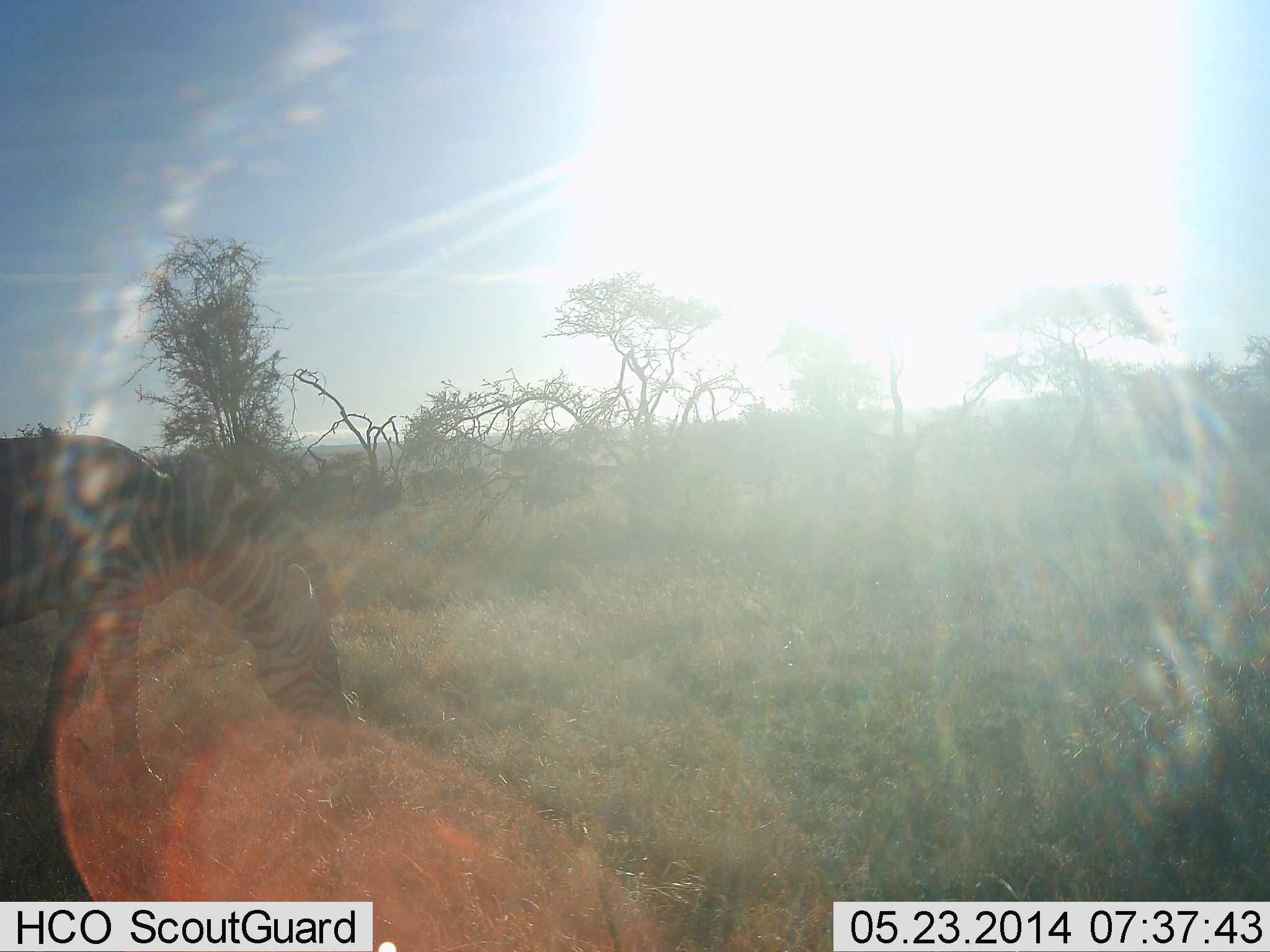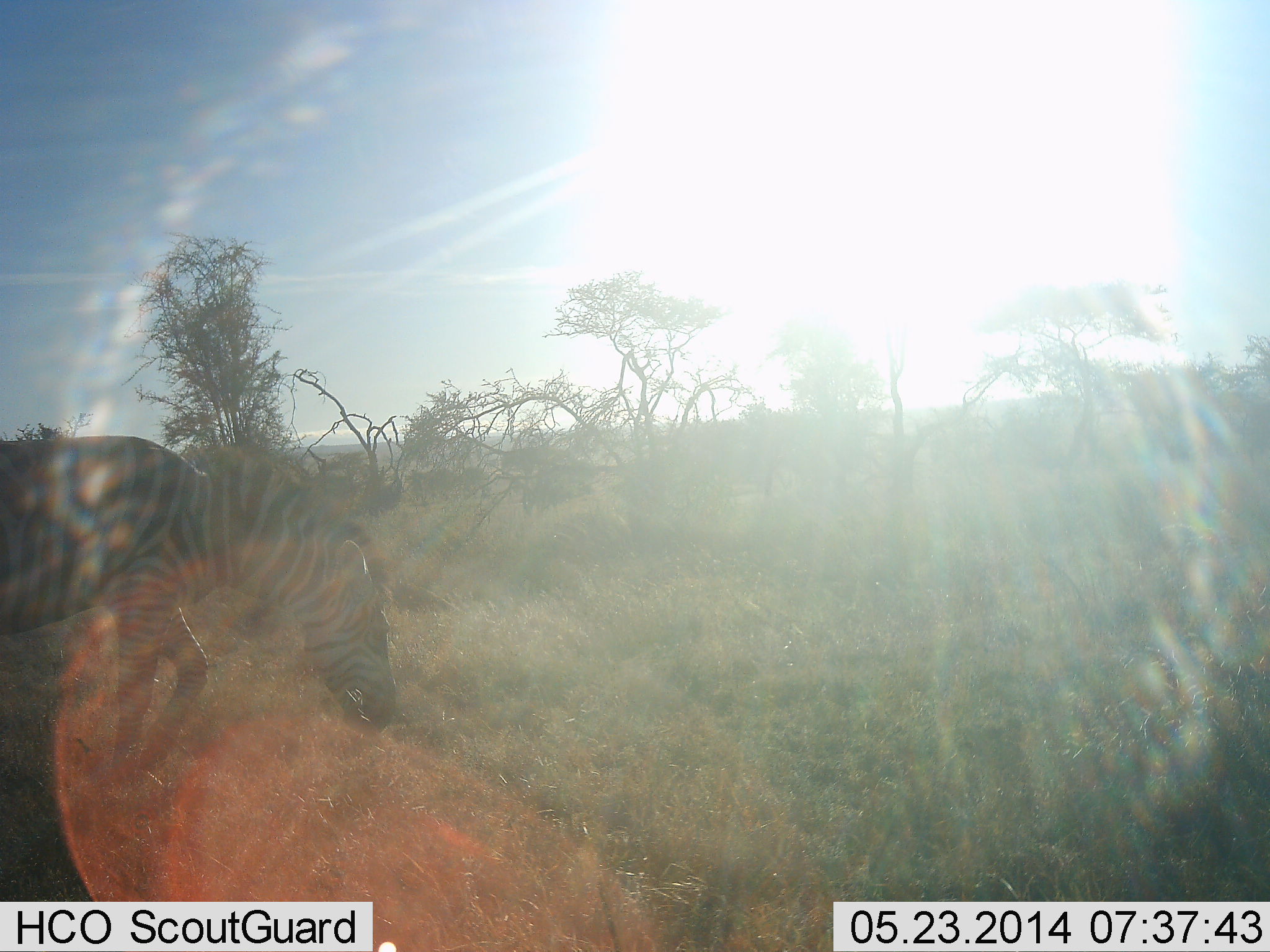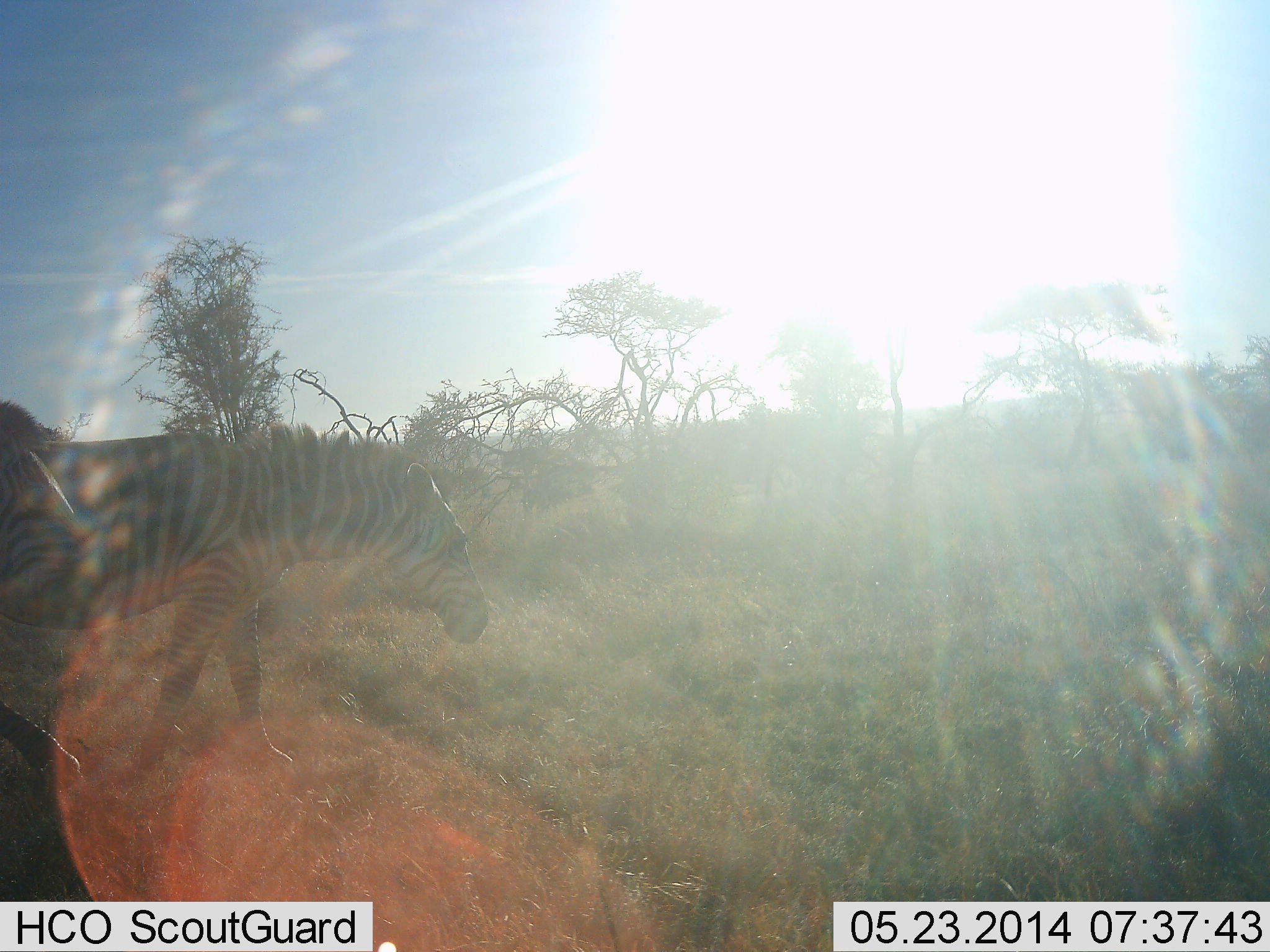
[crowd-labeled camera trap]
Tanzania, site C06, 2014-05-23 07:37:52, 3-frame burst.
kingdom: Animalia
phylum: Chordata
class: Mammalia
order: Perissodactyla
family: Equidae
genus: Equus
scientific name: Equus quagga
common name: plains zebra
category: zebra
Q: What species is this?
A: Zebra (plains zebra) (Equus quagga).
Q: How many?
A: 2.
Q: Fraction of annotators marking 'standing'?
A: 20%.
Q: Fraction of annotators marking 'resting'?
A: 0%.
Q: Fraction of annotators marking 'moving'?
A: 100%.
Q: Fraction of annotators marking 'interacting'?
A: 0%.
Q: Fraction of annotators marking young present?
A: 0%.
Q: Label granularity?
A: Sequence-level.